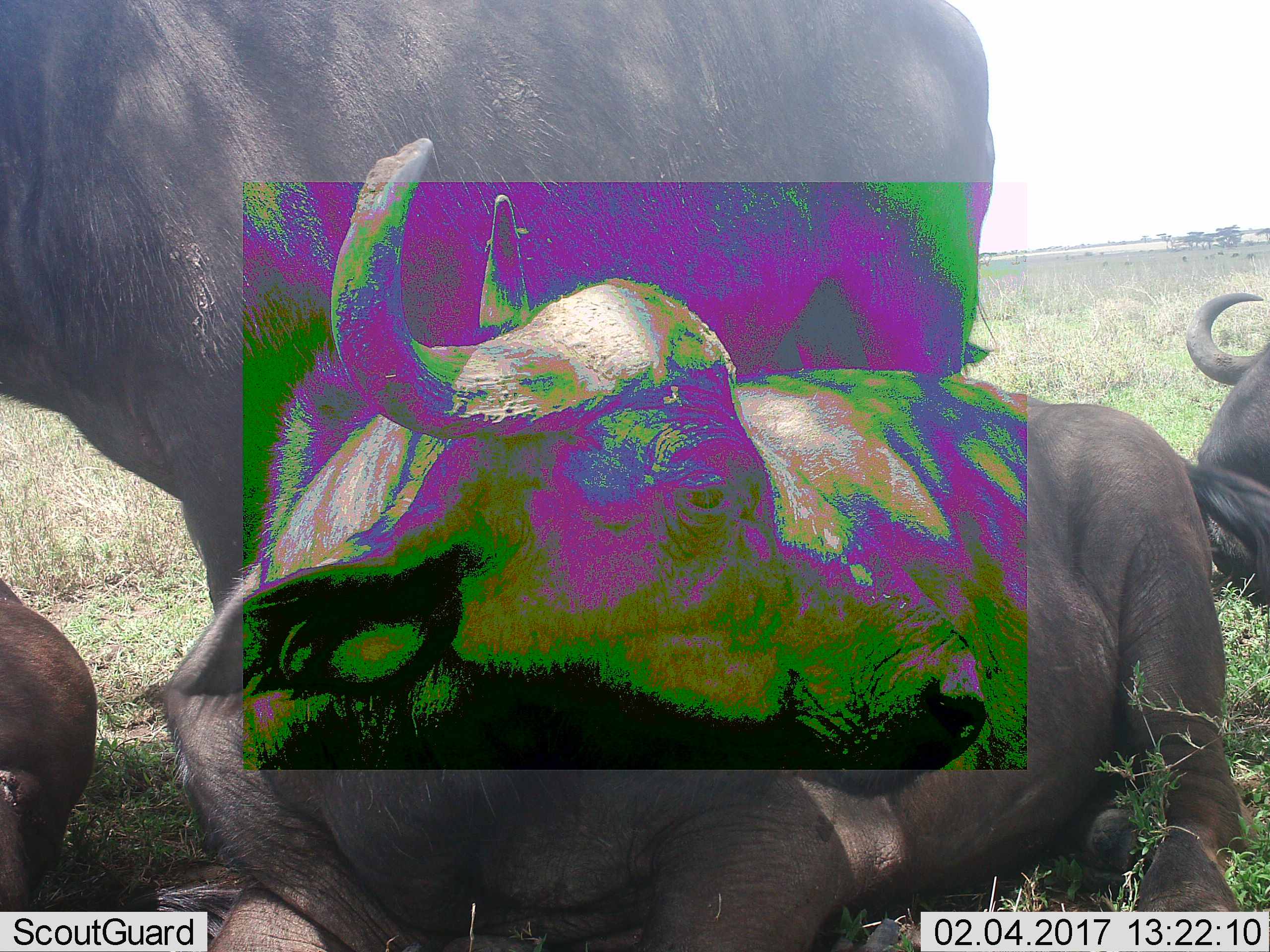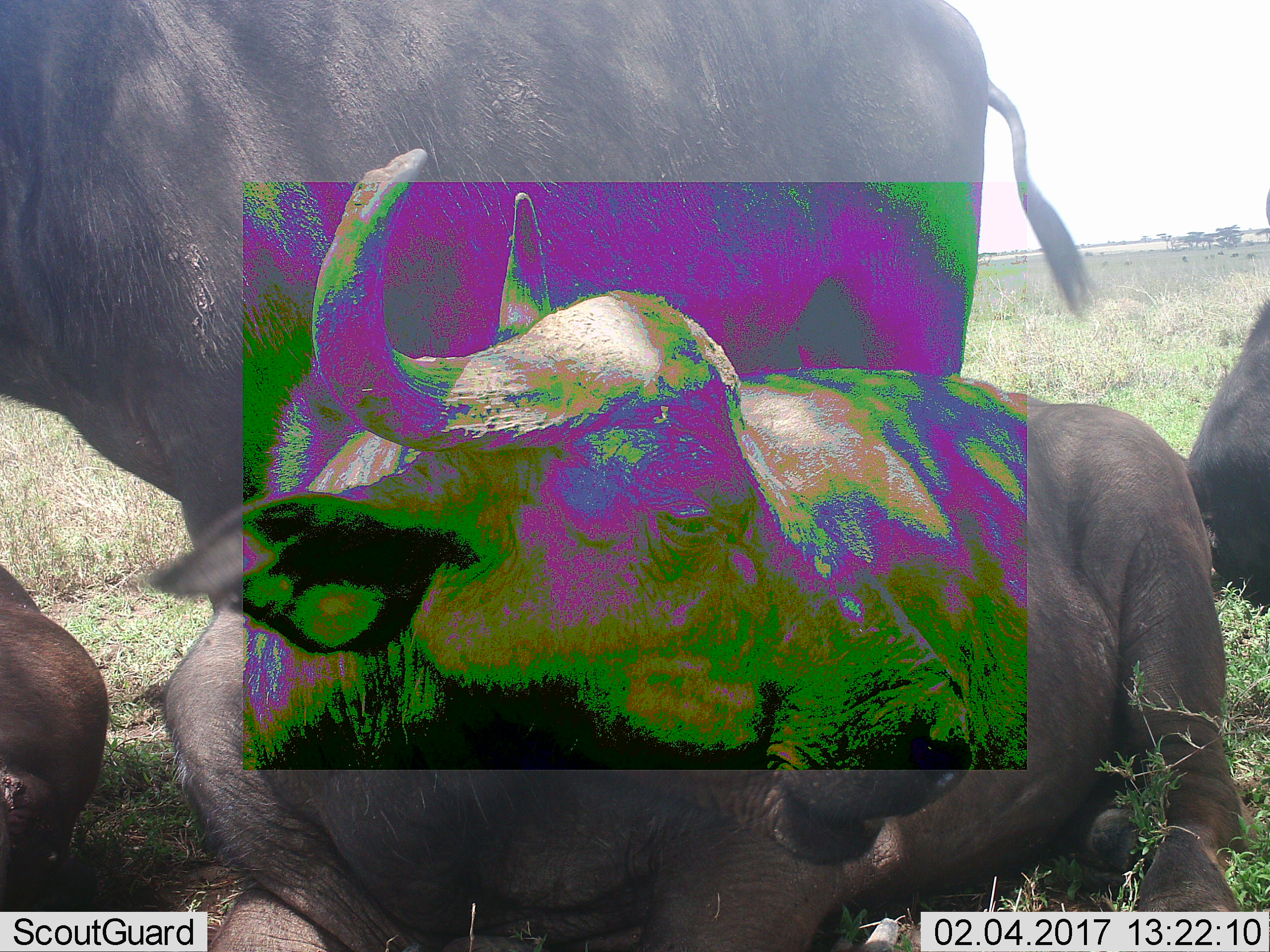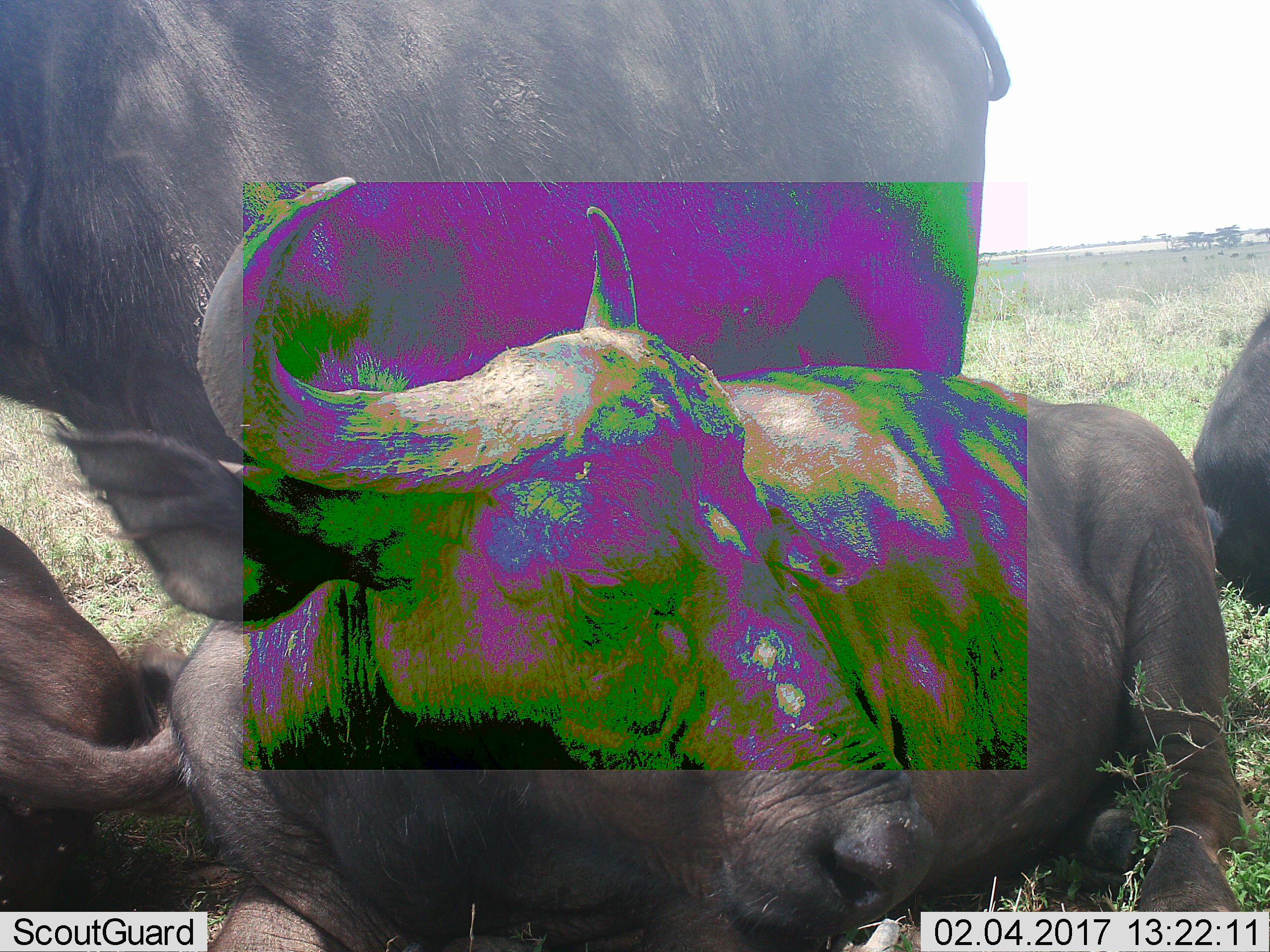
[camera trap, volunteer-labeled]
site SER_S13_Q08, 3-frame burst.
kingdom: Animalia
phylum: Chordata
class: Mammalia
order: Artiodactyla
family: Bovidae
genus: Syncerus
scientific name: Syncerus caffer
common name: african buffalo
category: buffalo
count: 4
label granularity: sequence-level